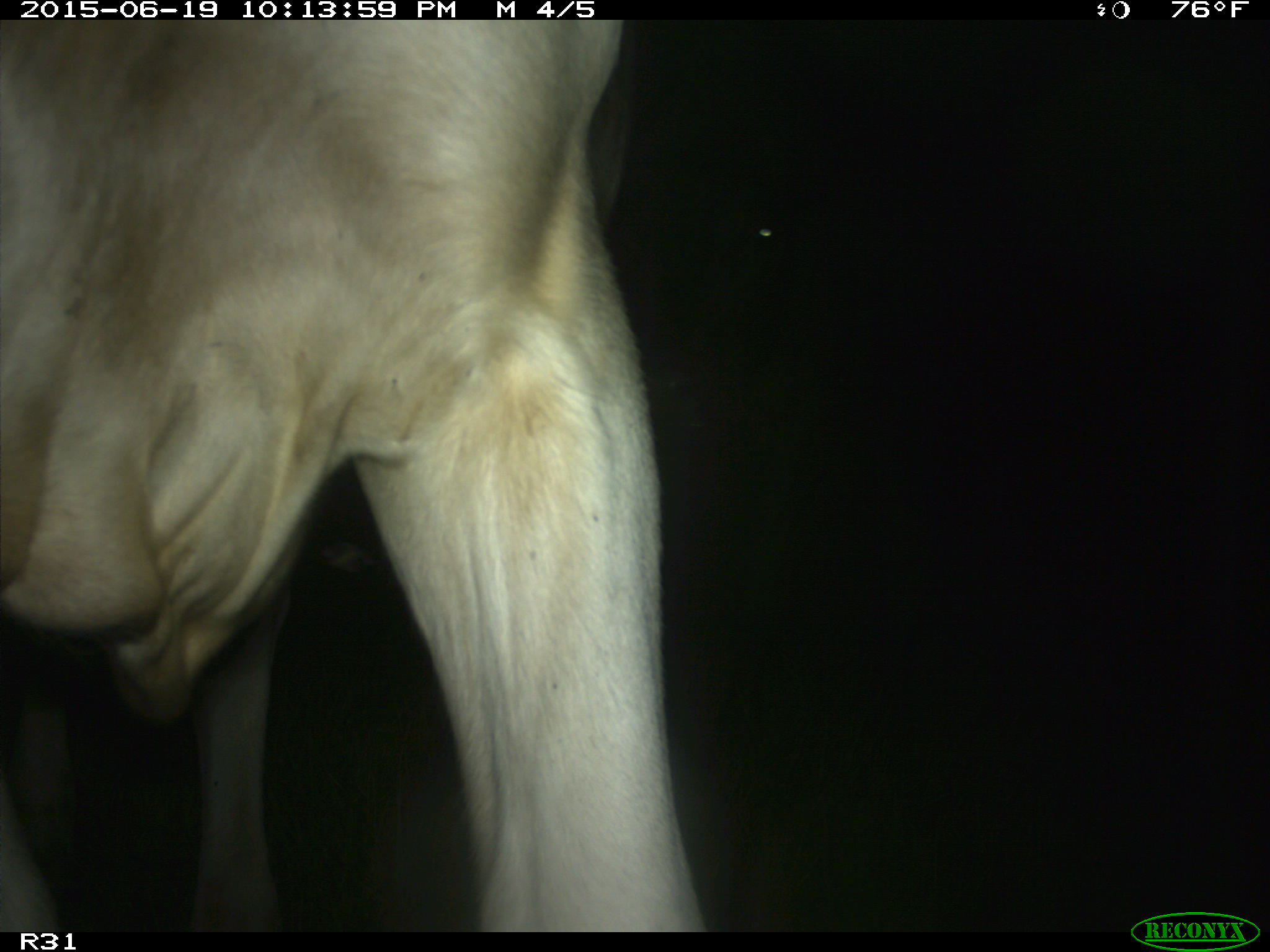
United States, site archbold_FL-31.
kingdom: Animalia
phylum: Chordata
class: Mammalia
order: Artiodactyla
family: Bovidae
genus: Bos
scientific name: Bos taurus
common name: domestic cow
Bos taurus (domestic cow).